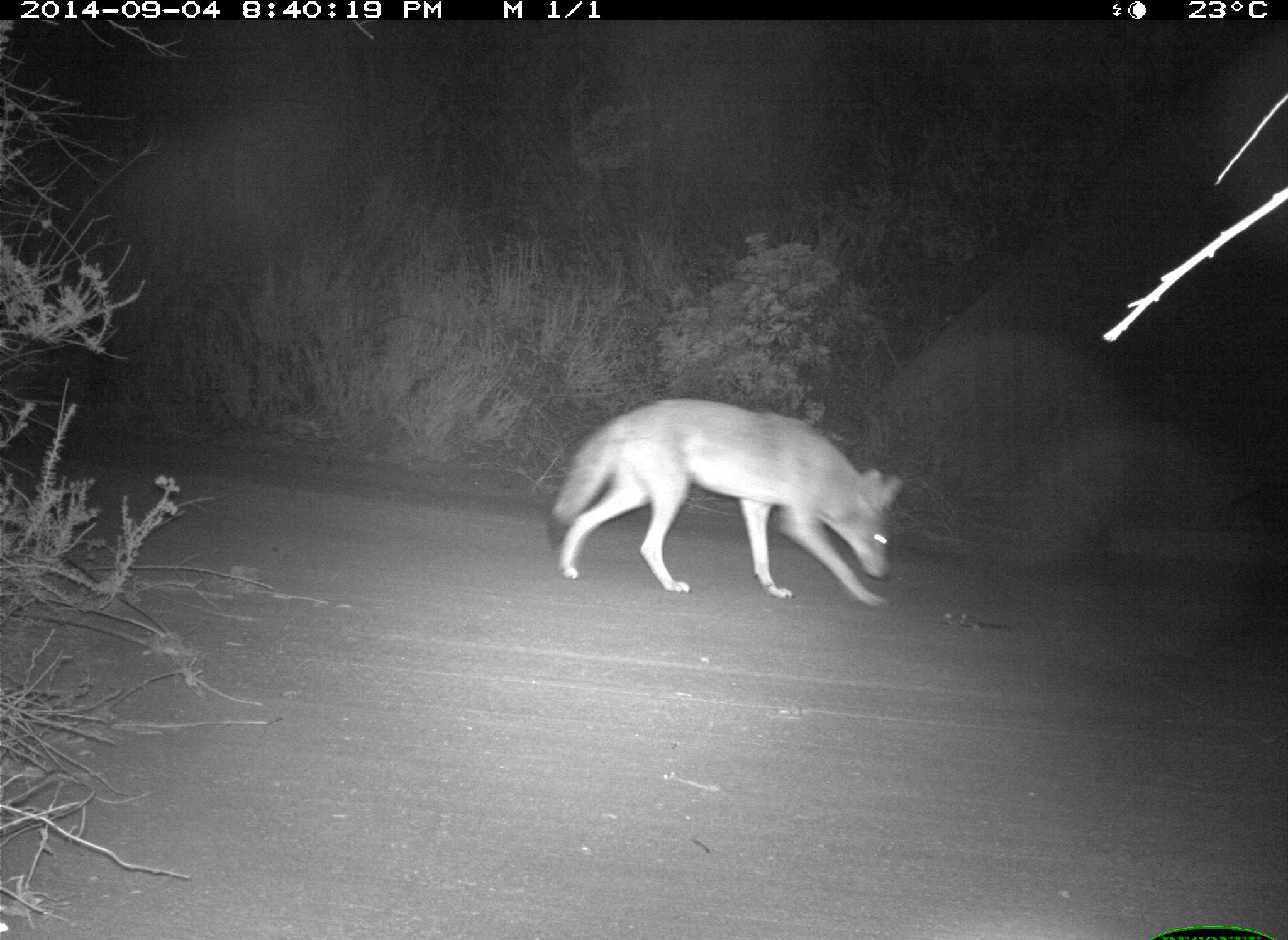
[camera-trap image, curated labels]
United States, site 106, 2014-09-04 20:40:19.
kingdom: Animalia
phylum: Chordata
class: Mammalia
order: Carnivora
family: Canidae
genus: Canis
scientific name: Canis latrans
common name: coyote